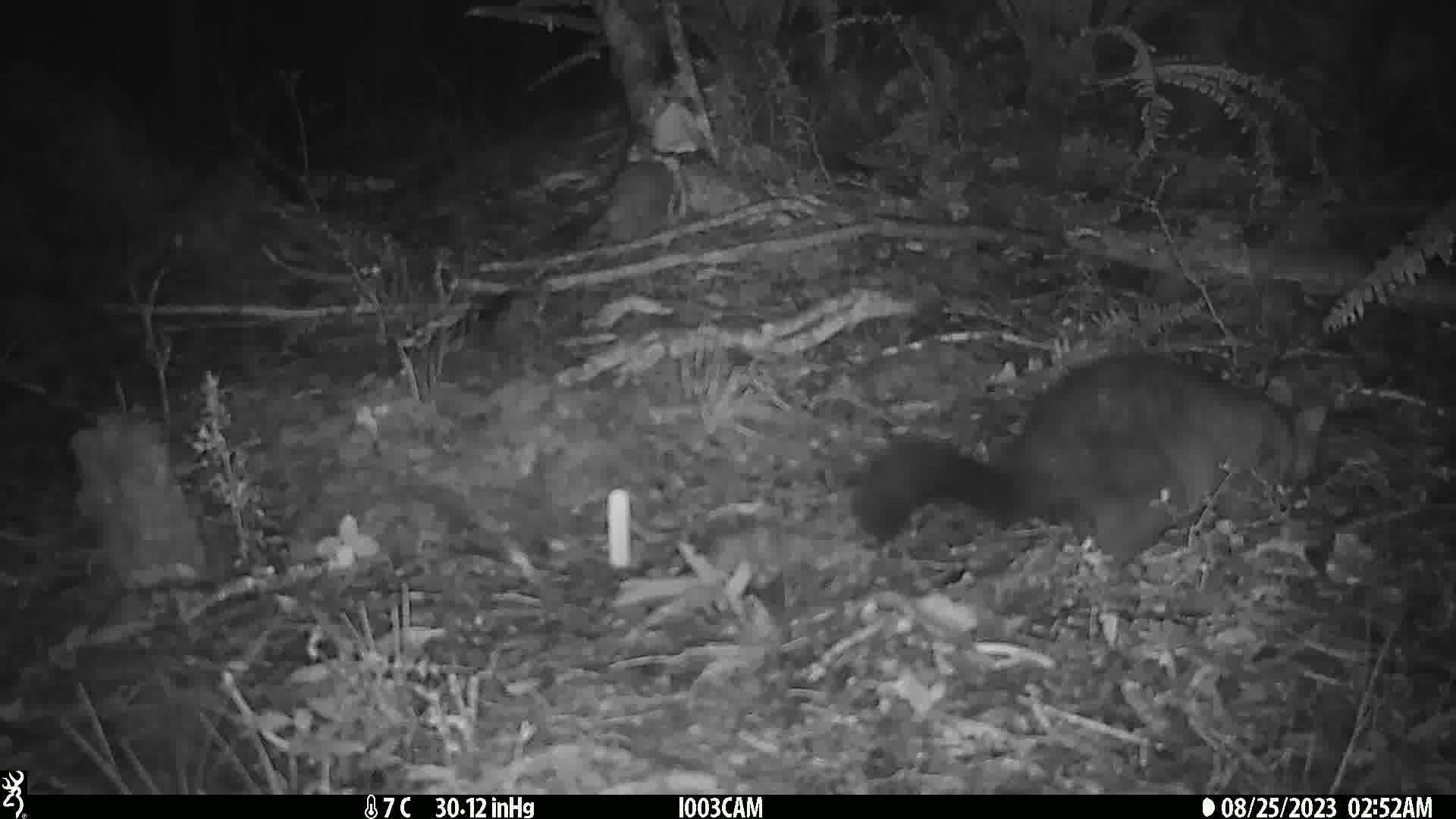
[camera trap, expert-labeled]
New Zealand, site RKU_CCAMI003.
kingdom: Animalia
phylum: Chordata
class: Mammalia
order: Diprotodontia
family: Phalangeridae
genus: Trichosurus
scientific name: Trichosurus vulpecula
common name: common brushtail possum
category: possum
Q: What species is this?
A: Possum (common brushtail possum) (Trichosurus vulpecula).